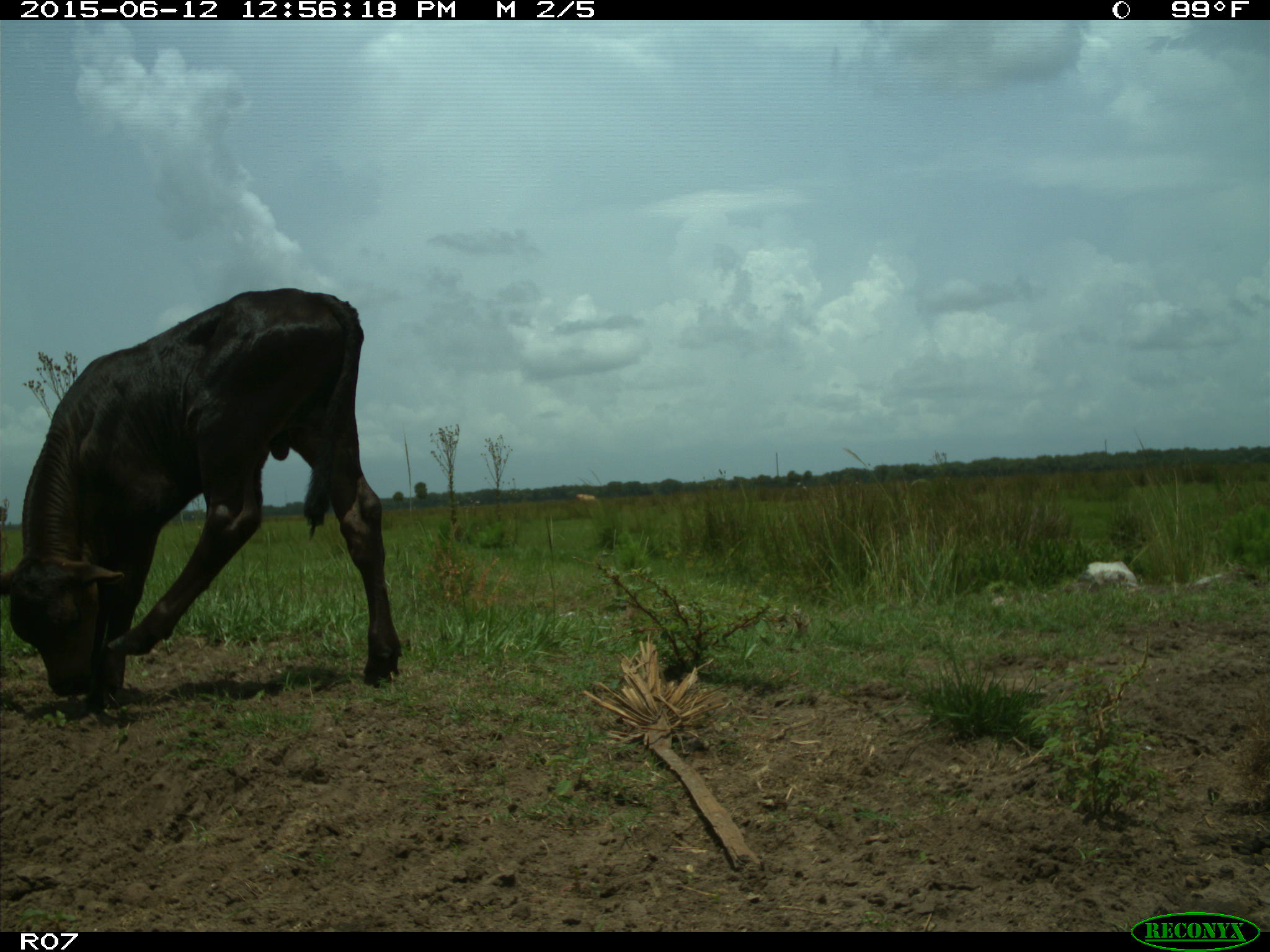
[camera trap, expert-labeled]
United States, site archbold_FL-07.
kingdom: Animalia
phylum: Chordata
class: Mammalia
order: Artiodactyla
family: Bovidae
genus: Bos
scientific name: Bos taurus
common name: domestic cow